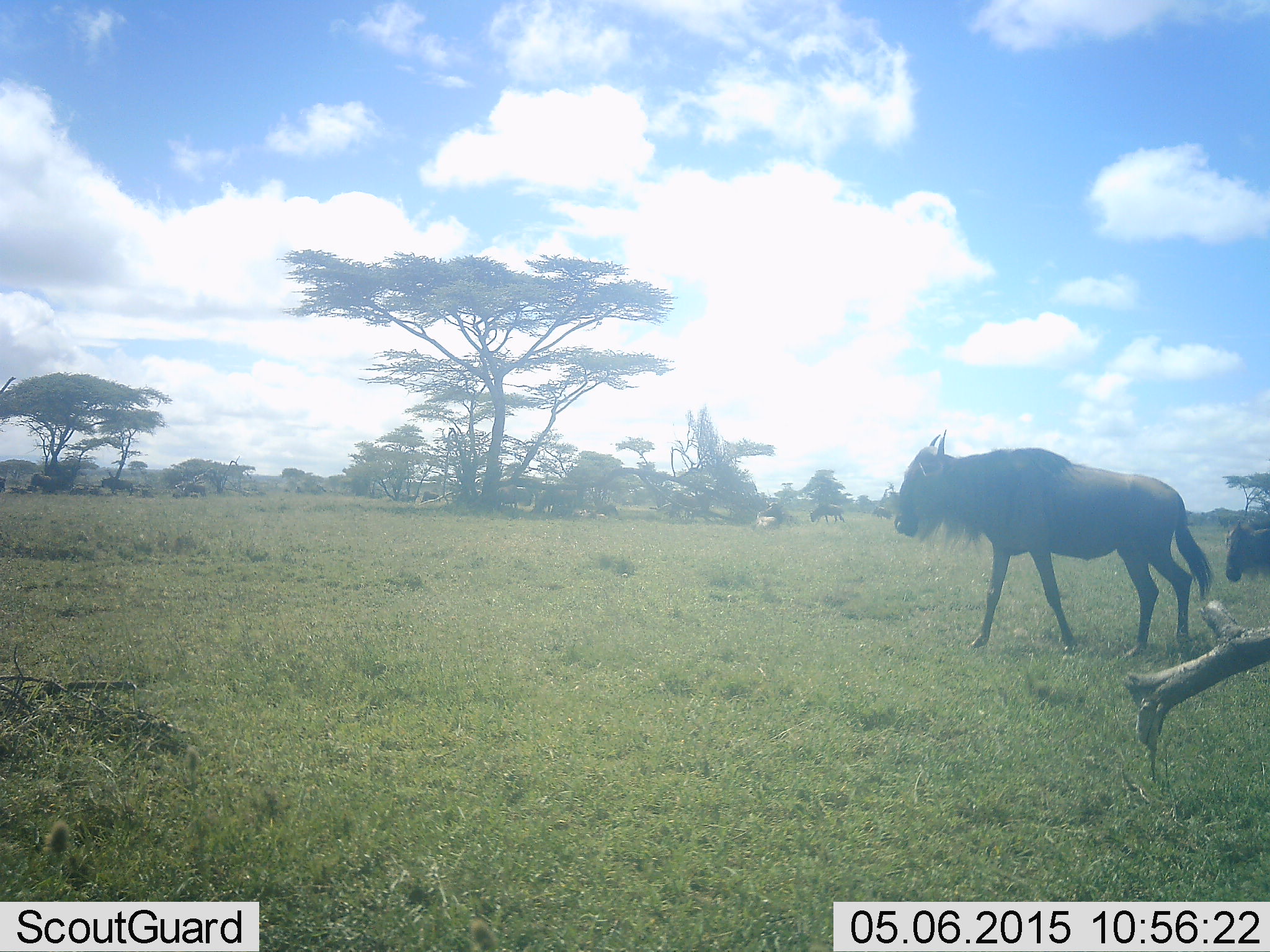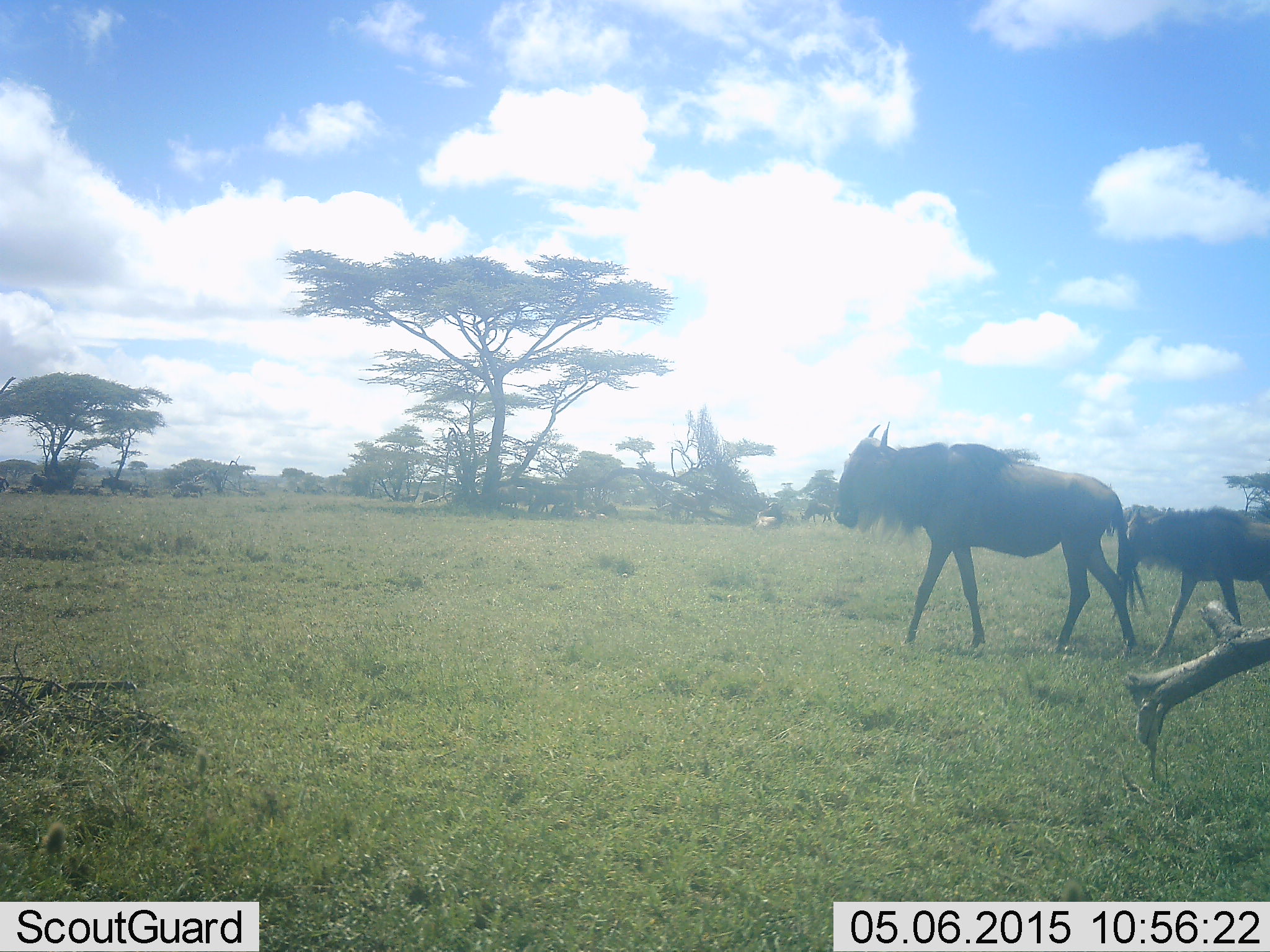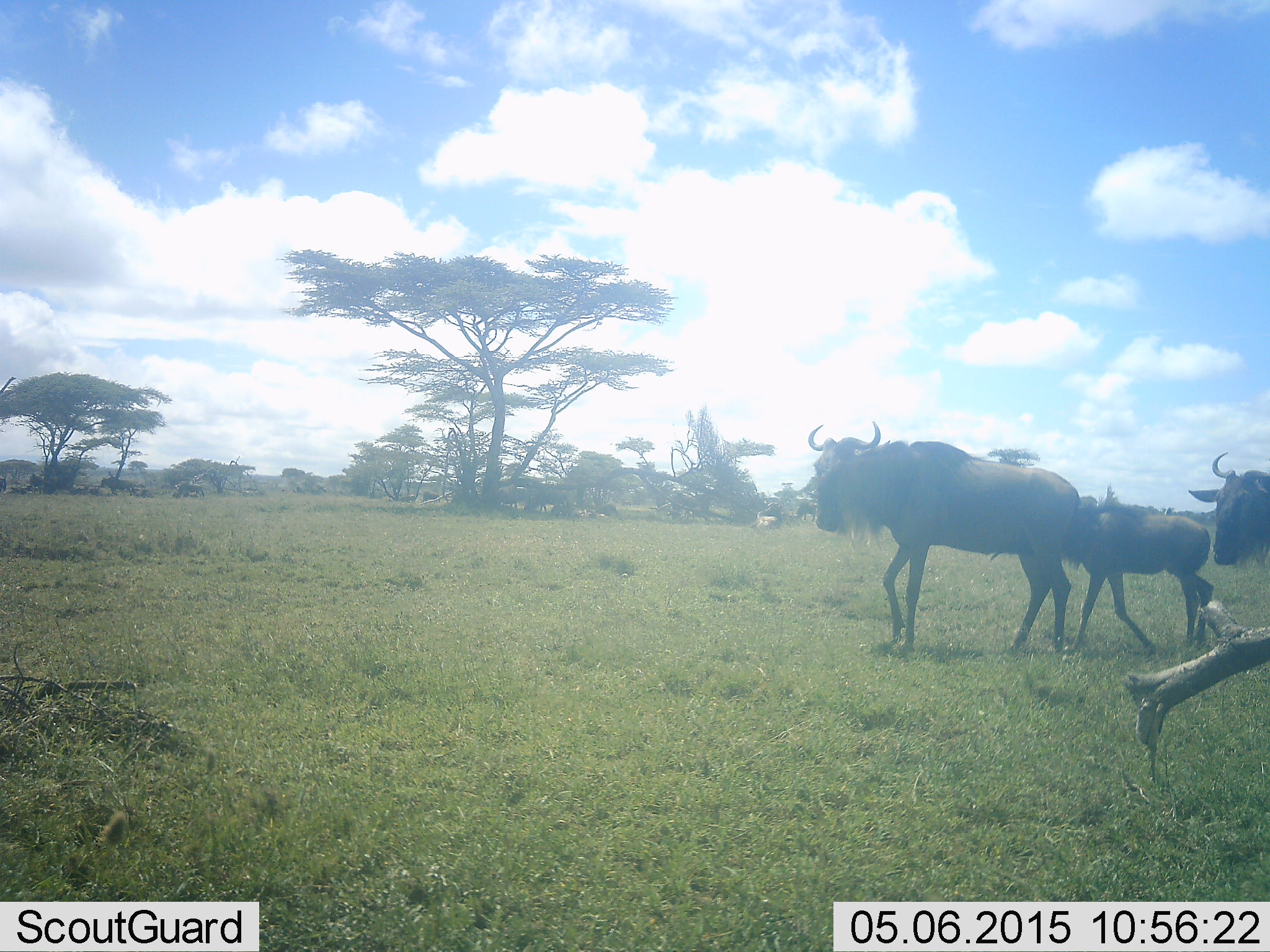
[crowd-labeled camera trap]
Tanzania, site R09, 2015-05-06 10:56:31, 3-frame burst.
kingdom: Animalia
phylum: Chordata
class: Mammalia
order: Artiodactyla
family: Bovidae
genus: Connochaetes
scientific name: Connochaetes taurinus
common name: blue wildebeest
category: wildebeest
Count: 3.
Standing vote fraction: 30%.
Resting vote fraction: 0%.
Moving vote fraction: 100%.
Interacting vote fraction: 0%.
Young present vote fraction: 70%.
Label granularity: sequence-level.